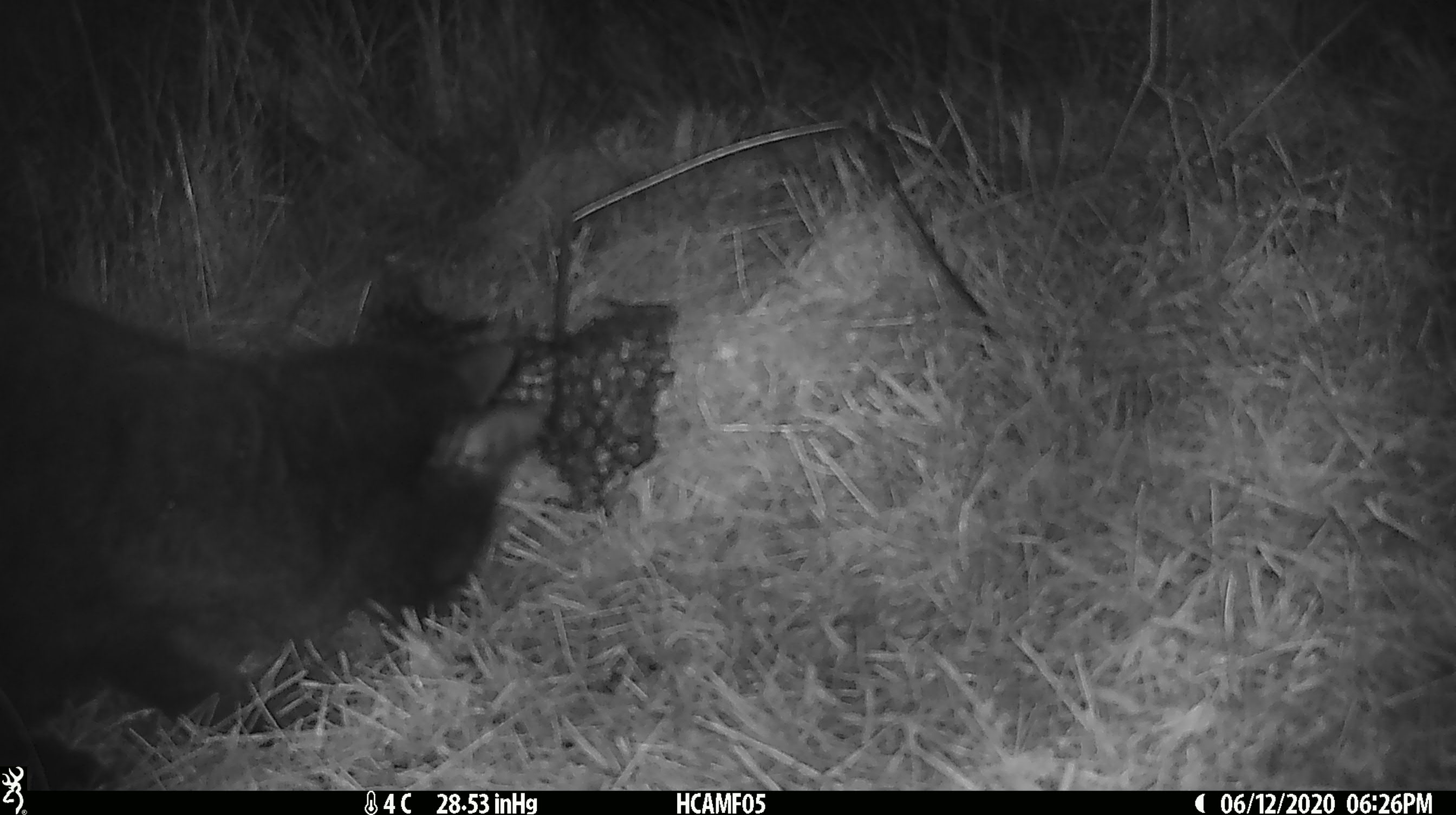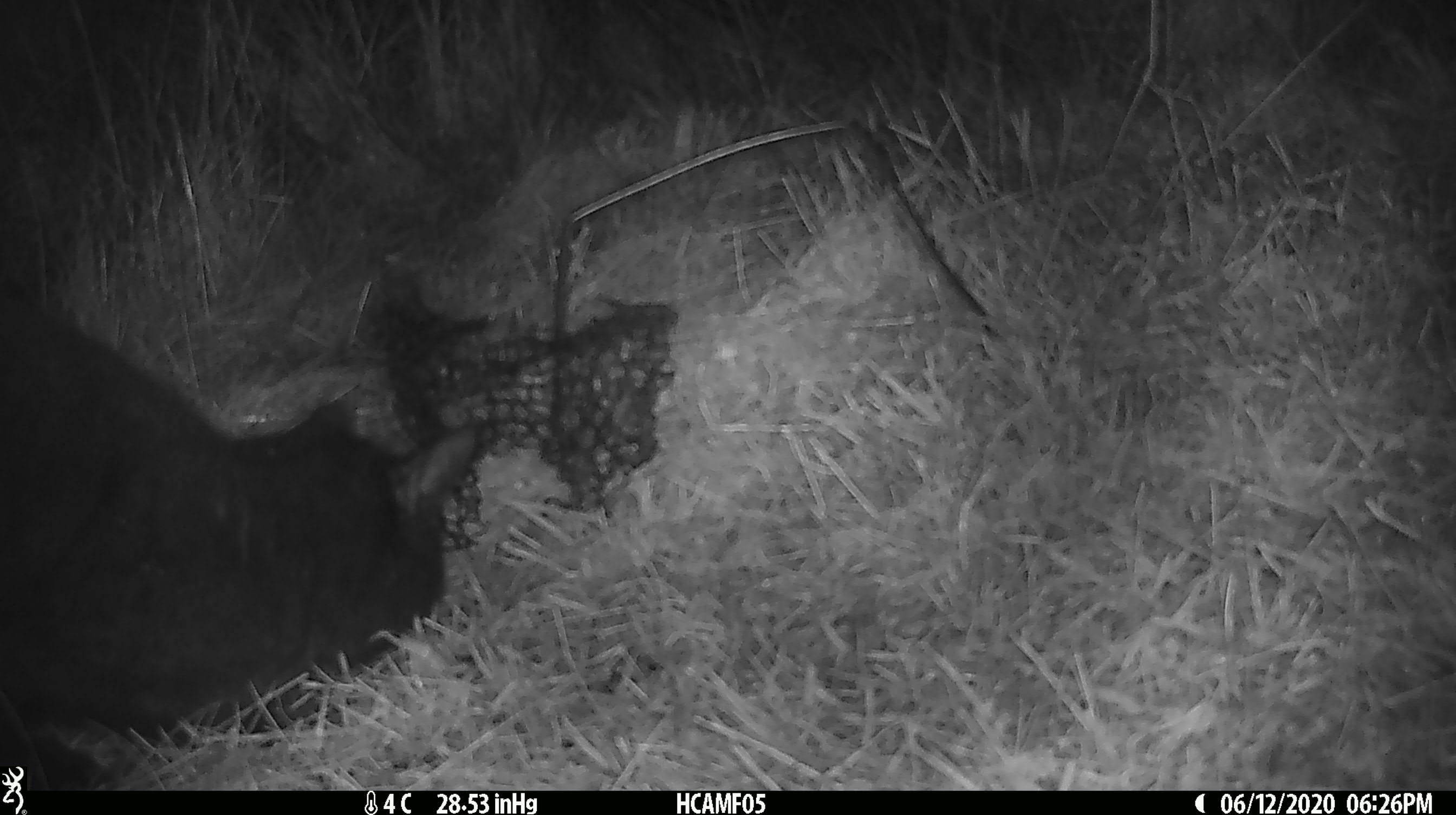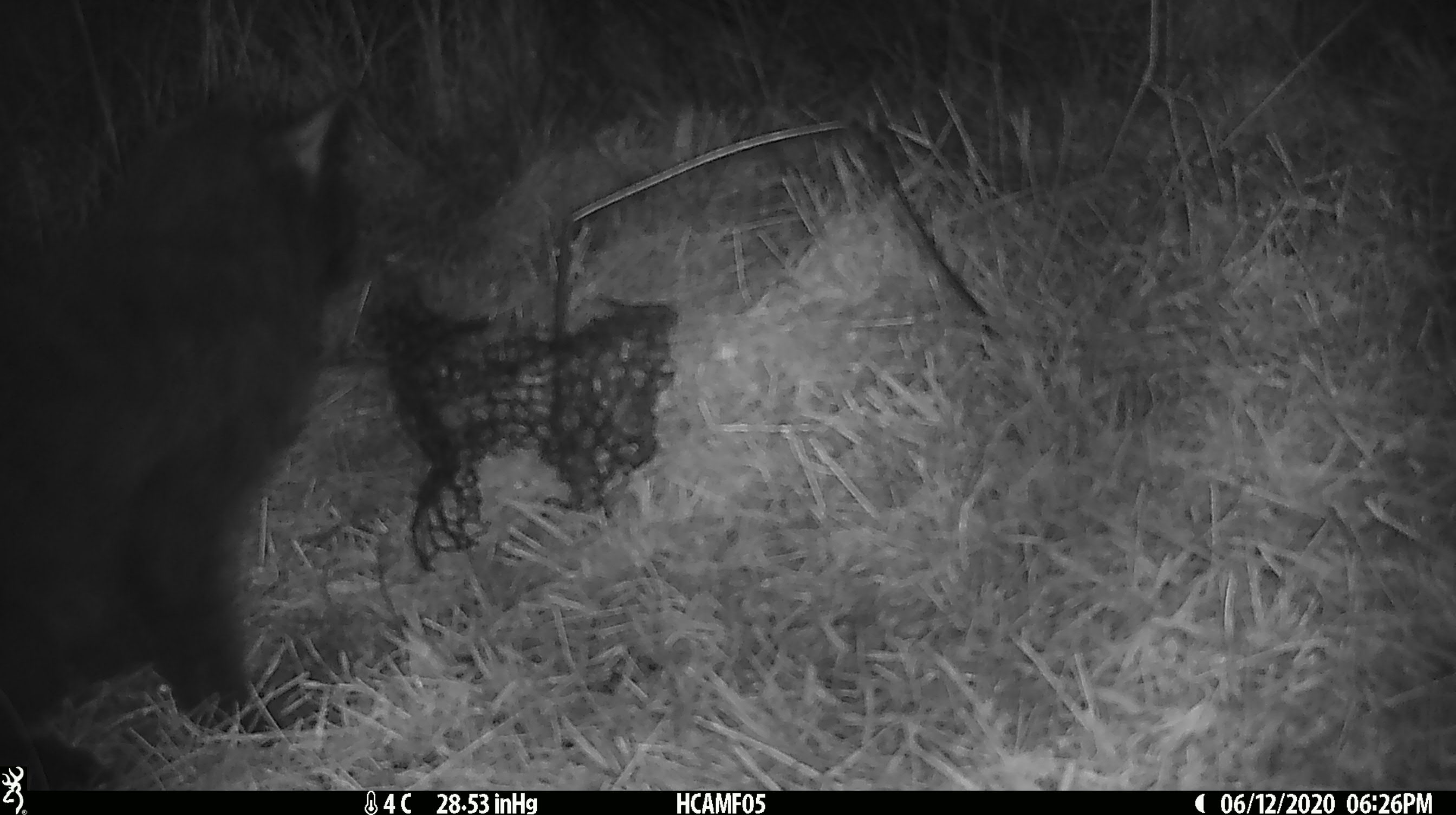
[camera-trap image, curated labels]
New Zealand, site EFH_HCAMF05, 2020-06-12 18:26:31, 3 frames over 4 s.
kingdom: Animalia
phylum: Chordata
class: Mammalia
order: Carnivora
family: Felidae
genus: Felis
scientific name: Felis catus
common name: domestic cat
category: cat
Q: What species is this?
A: Cat (domestic cat) (Felis catus).